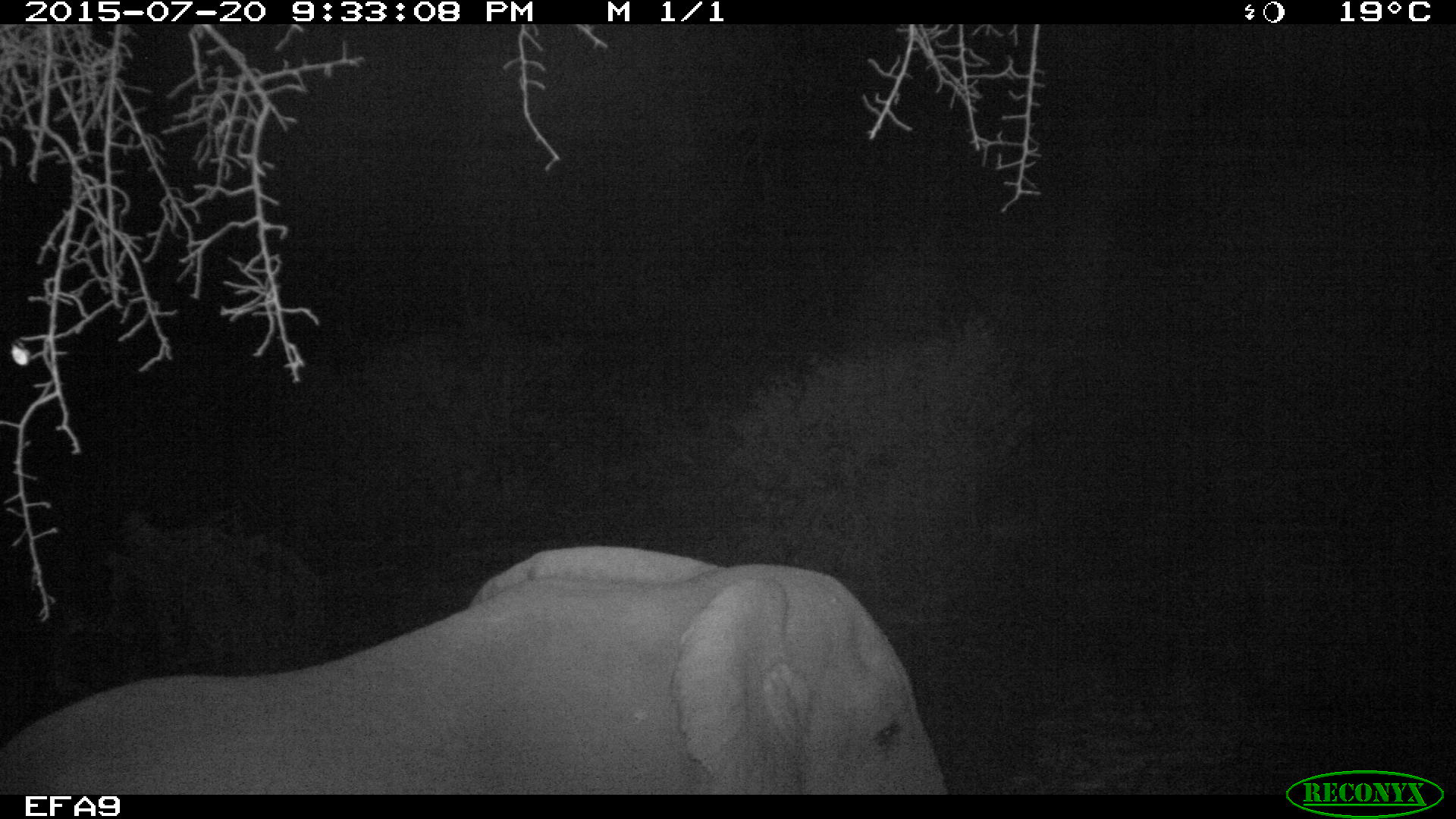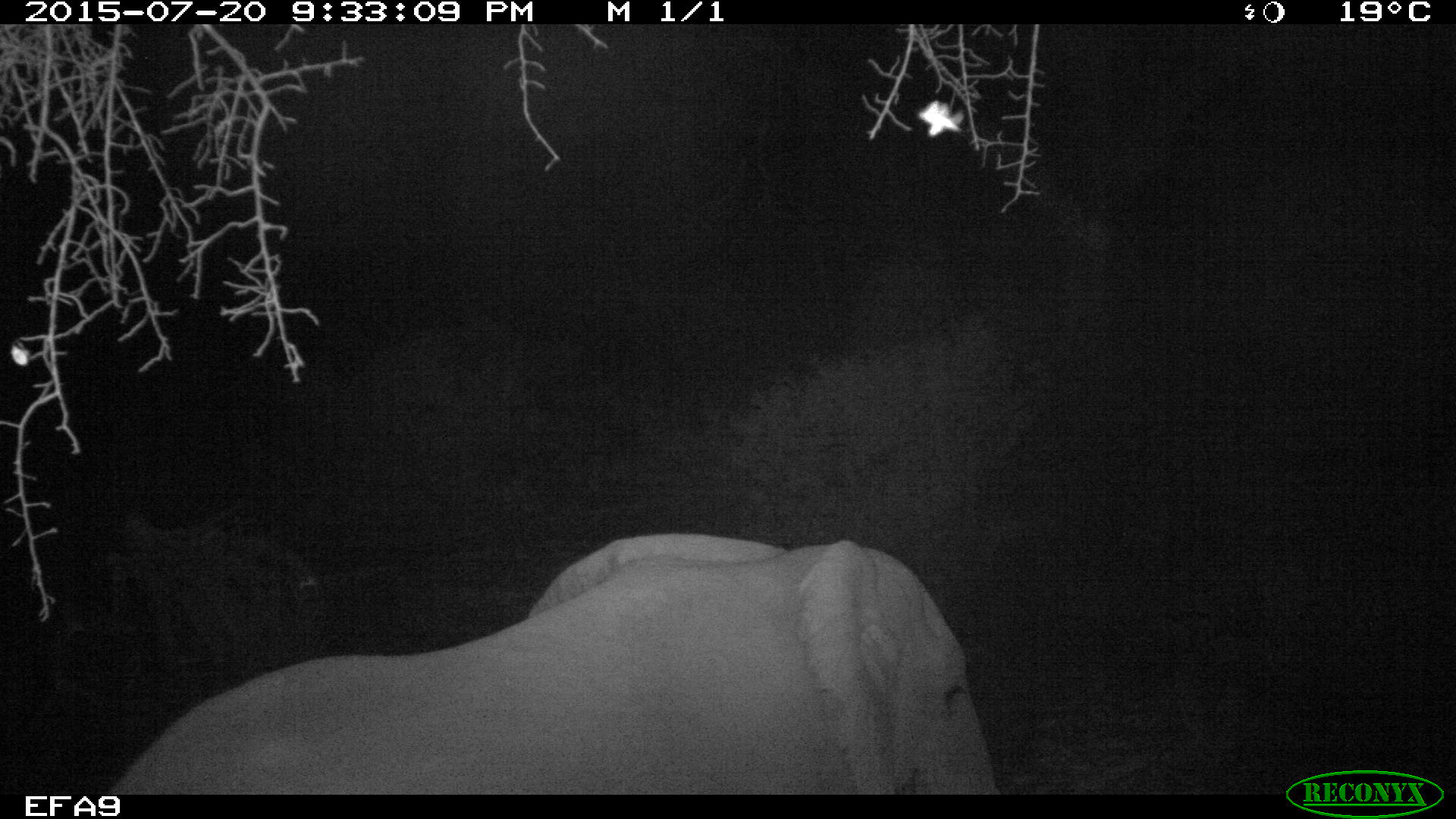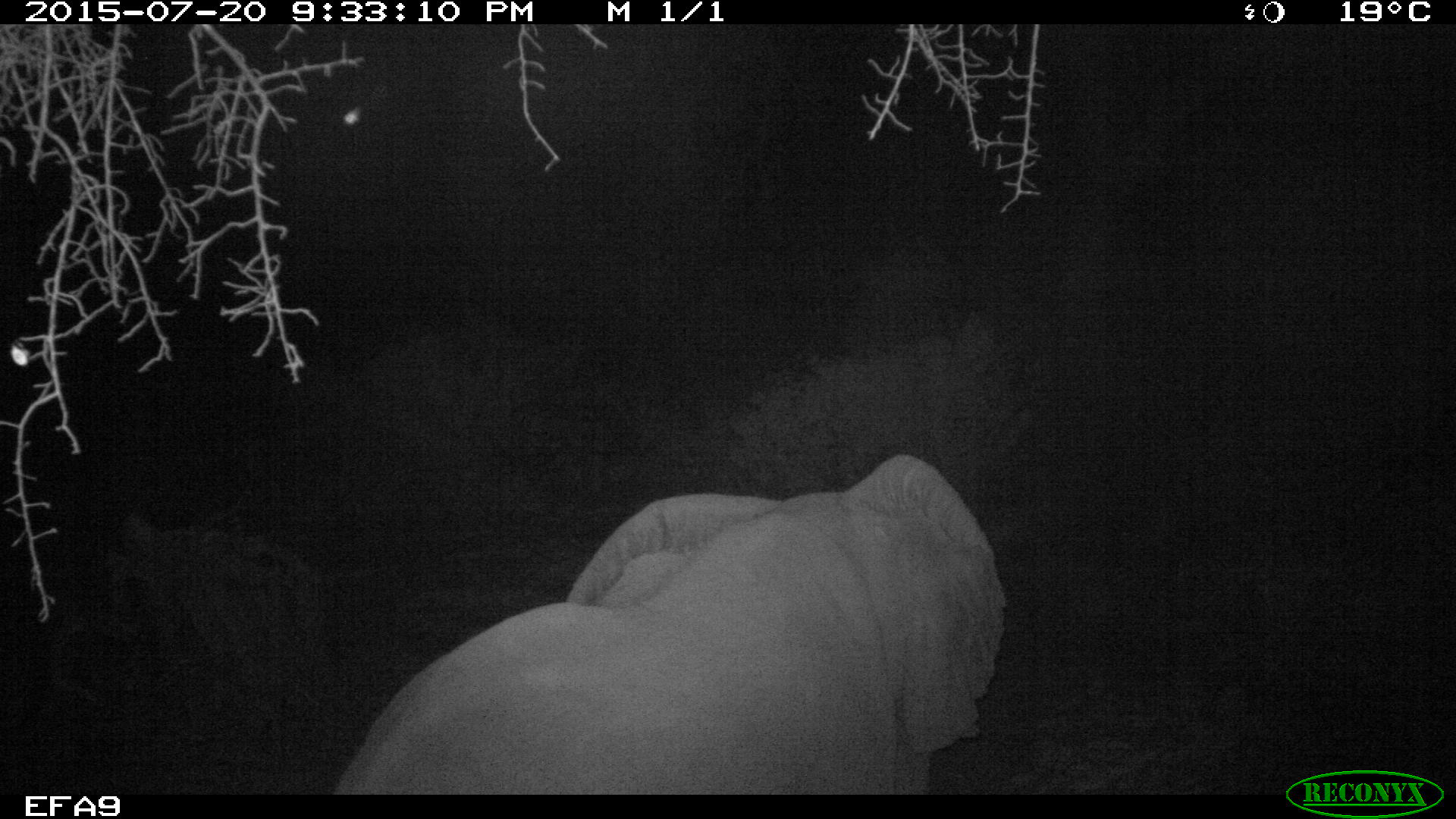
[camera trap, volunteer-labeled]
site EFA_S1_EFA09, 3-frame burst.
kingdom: Animalia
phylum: Chordata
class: Mammalia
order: Proboscidea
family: Elephantidae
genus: Loxodonta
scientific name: Loxodonta africana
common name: african bush elephant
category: elephant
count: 1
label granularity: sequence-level